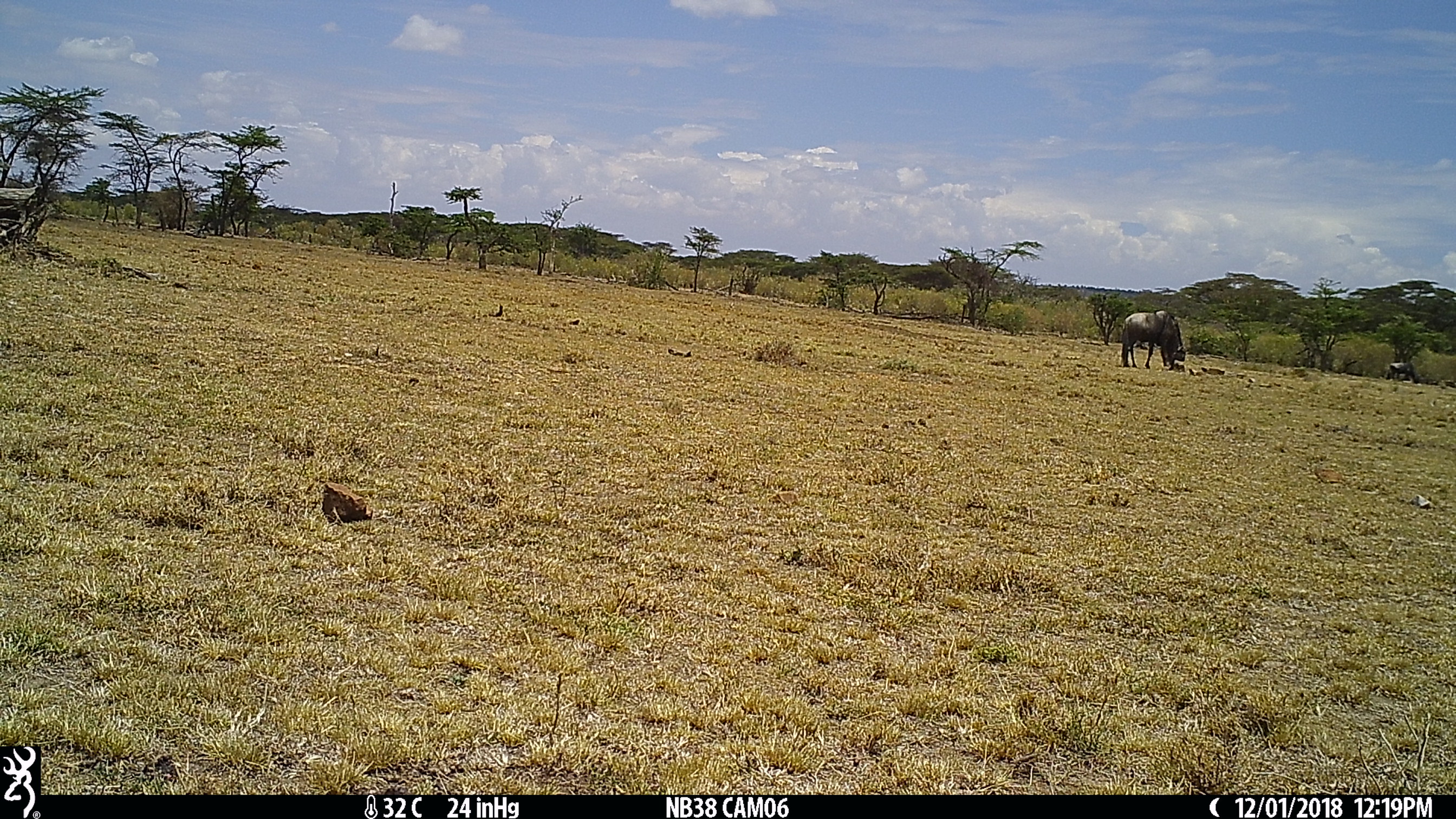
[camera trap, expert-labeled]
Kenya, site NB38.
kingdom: Animalia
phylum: Chordata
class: Mammalia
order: Artiodactyla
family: Bovidae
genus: Connochaetes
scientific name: Connochaetes taurinus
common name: blue wildebeest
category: wildebeest